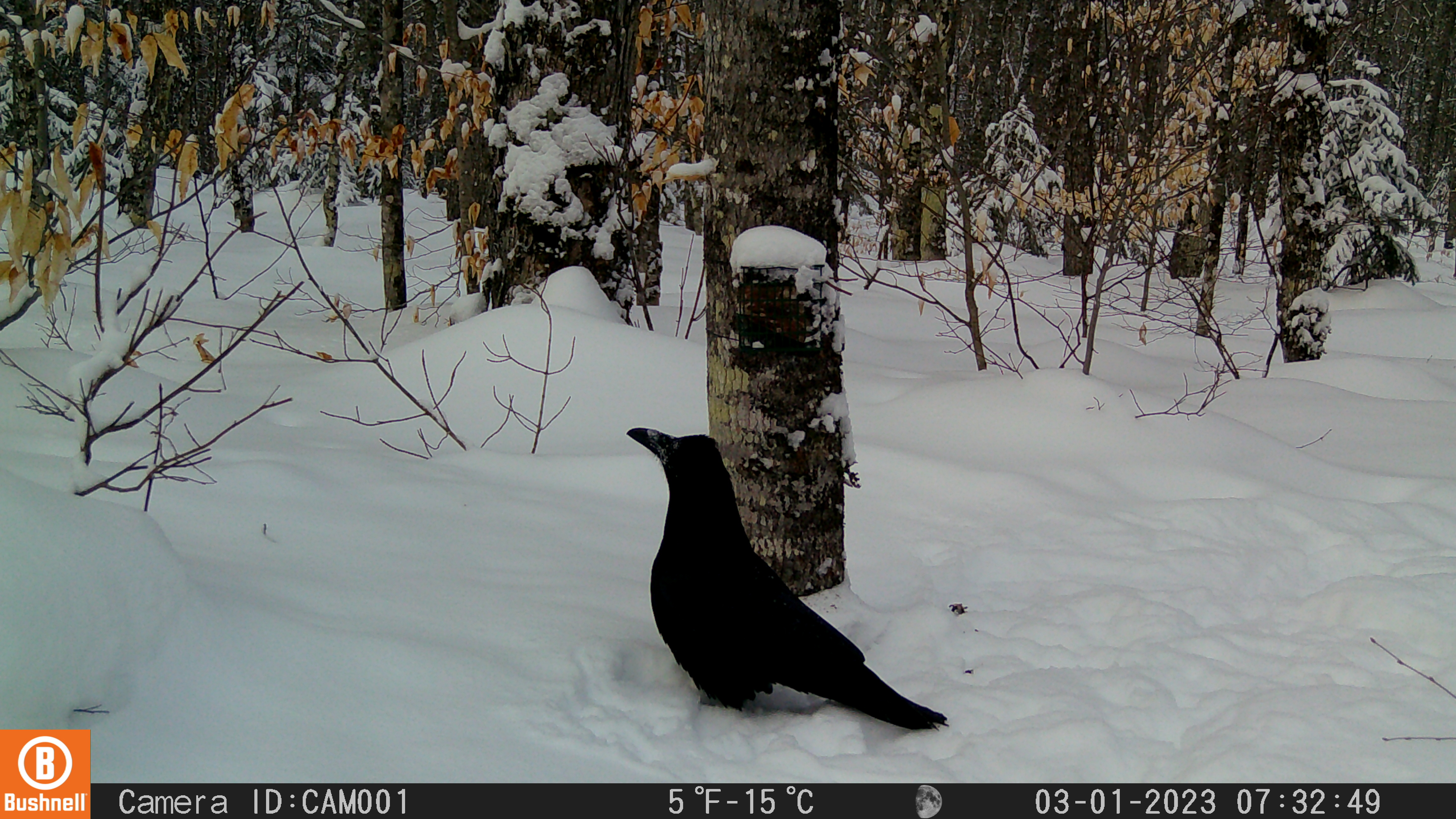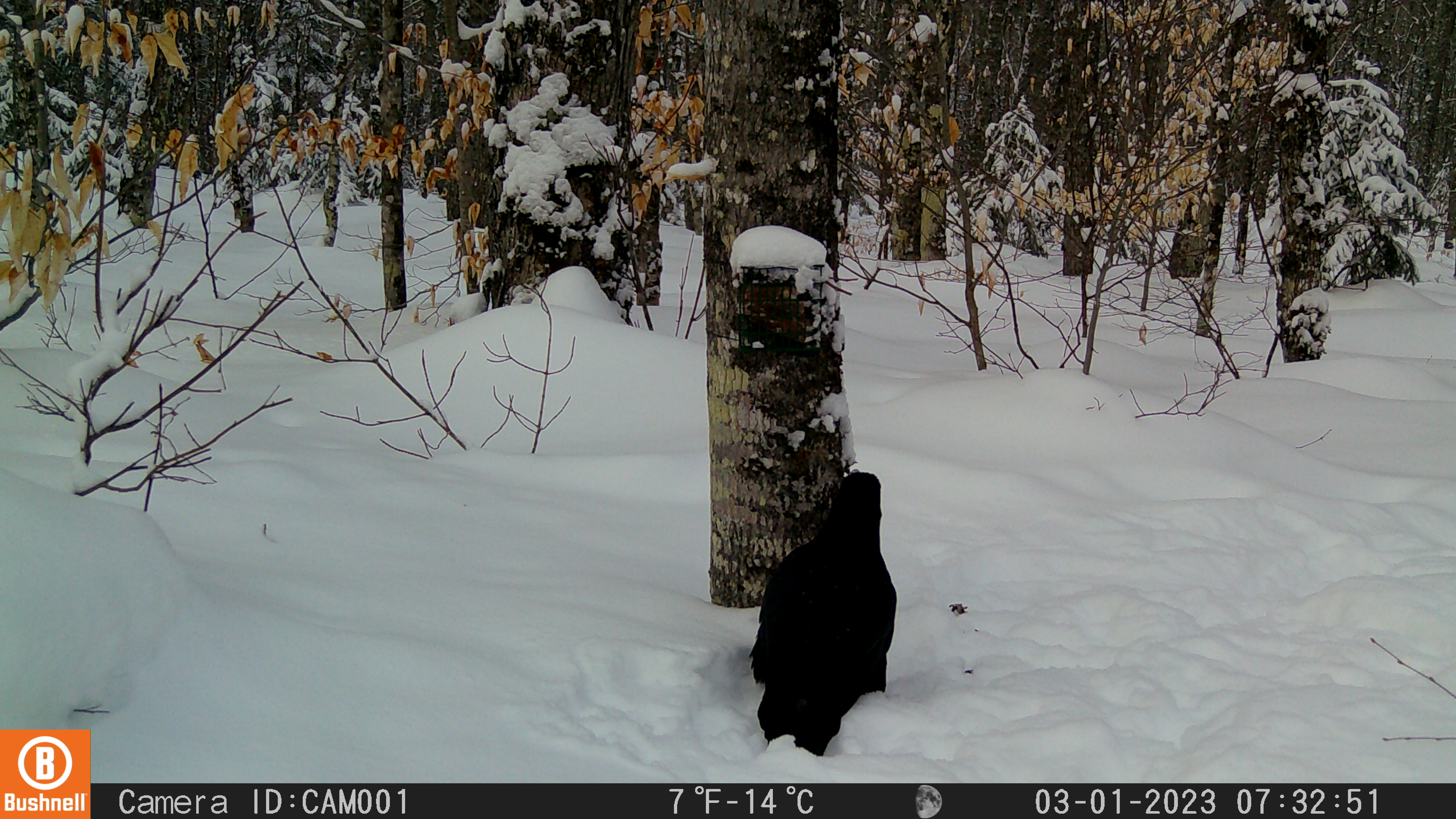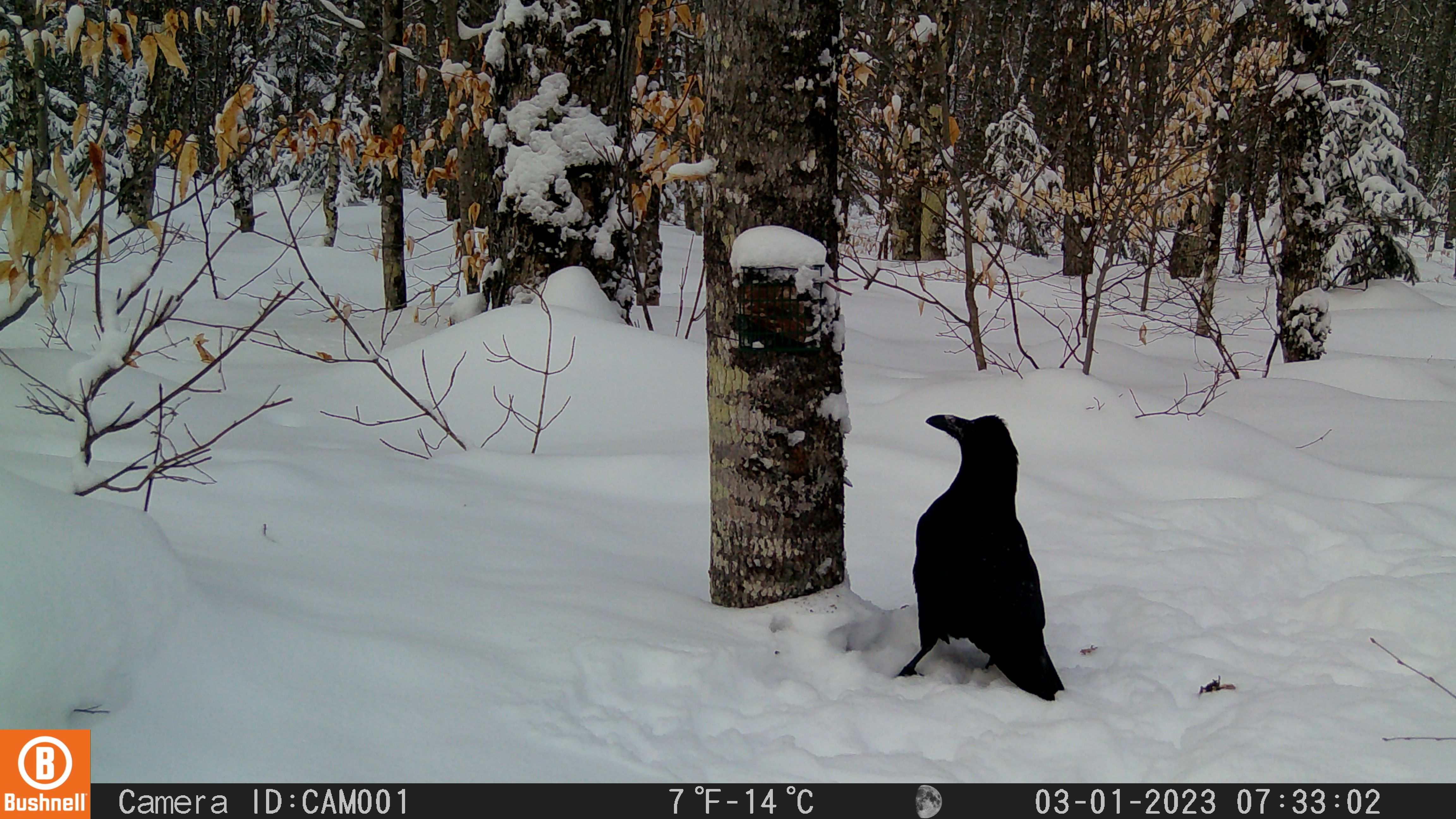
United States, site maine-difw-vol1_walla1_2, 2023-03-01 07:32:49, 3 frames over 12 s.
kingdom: Animalia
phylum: Chordata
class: Aves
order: Passeriformes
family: Corvidae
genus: Corvus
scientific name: Corvus corax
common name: common raven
Common raven (Corvus corax).